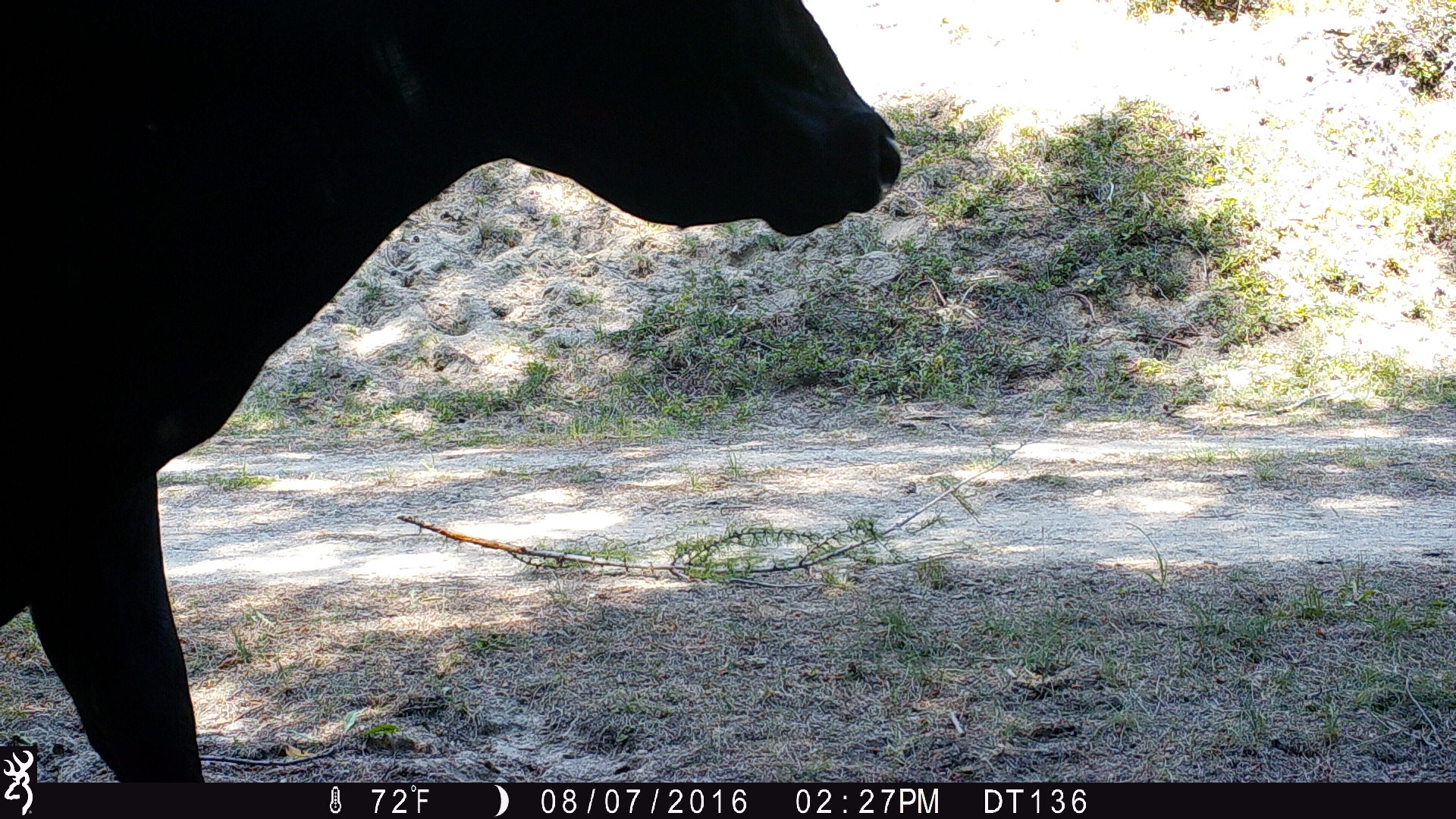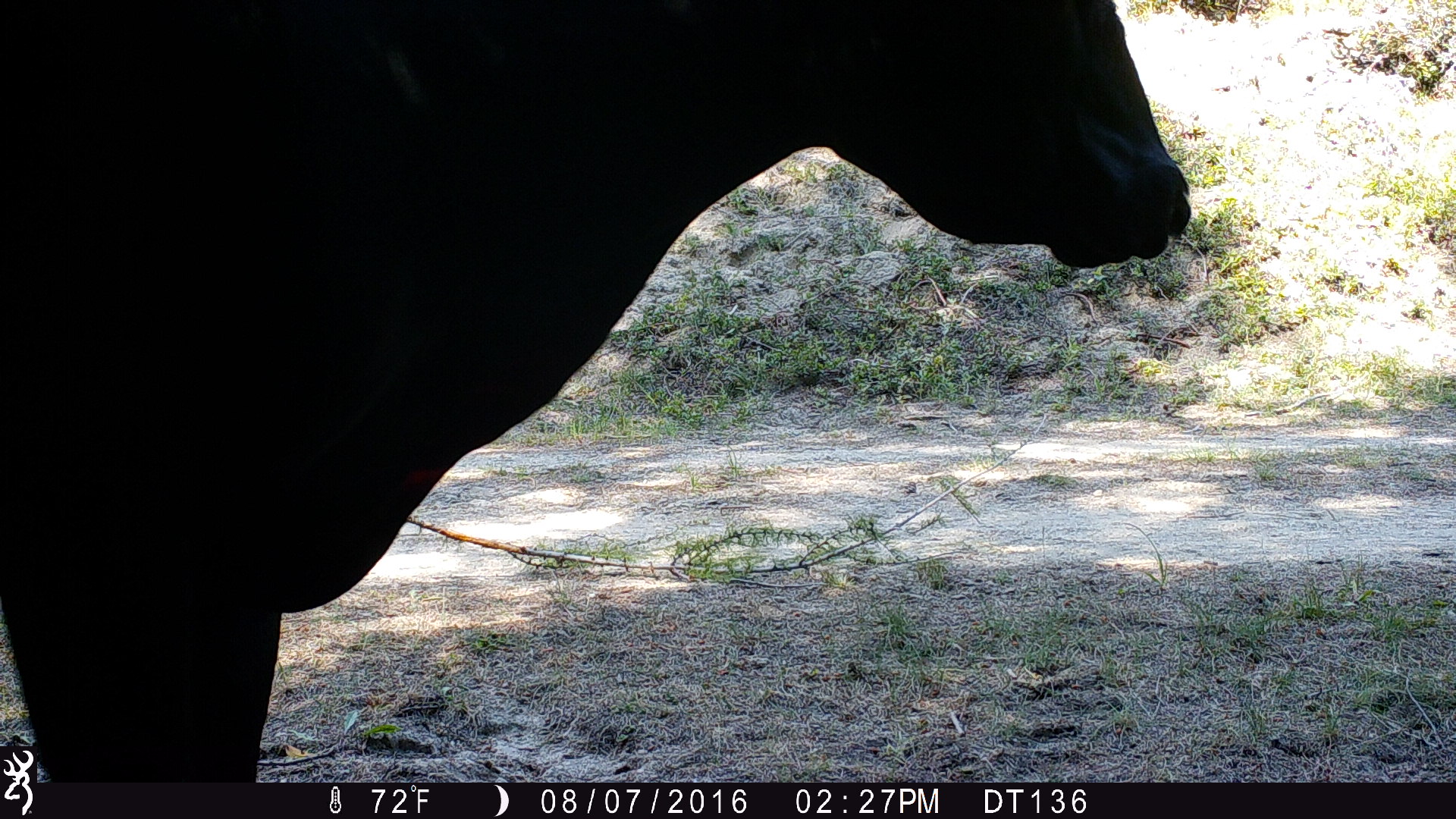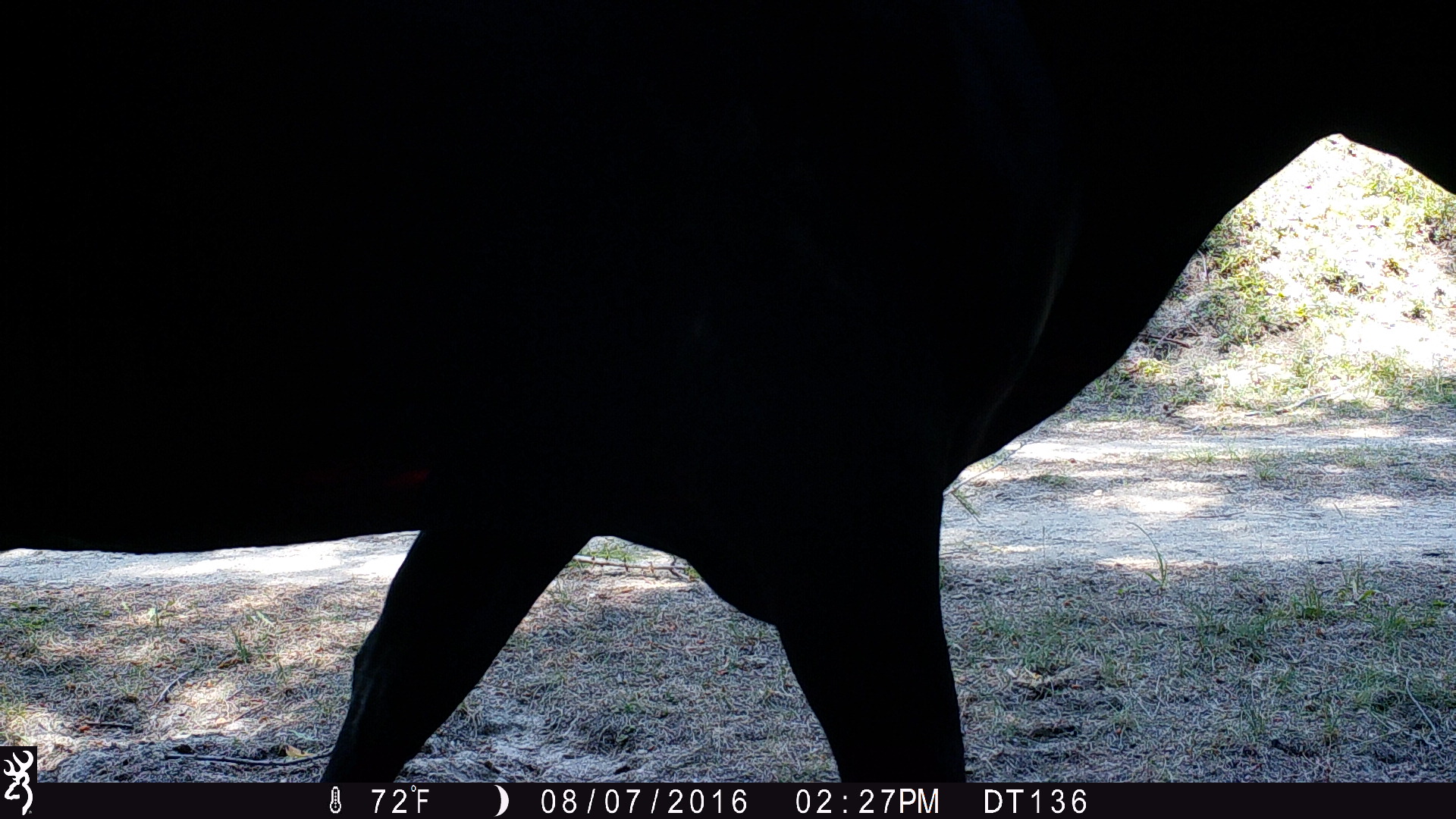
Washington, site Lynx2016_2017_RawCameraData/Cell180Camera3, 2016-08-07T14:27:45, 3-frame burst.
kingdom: Animalia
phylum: Chordata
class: Mammalia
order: Artiodactyla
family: Bovidae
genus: Bos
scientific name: Bos taurus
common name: domestic cattle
Domestic cattle (Bos taurus). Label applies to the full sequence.